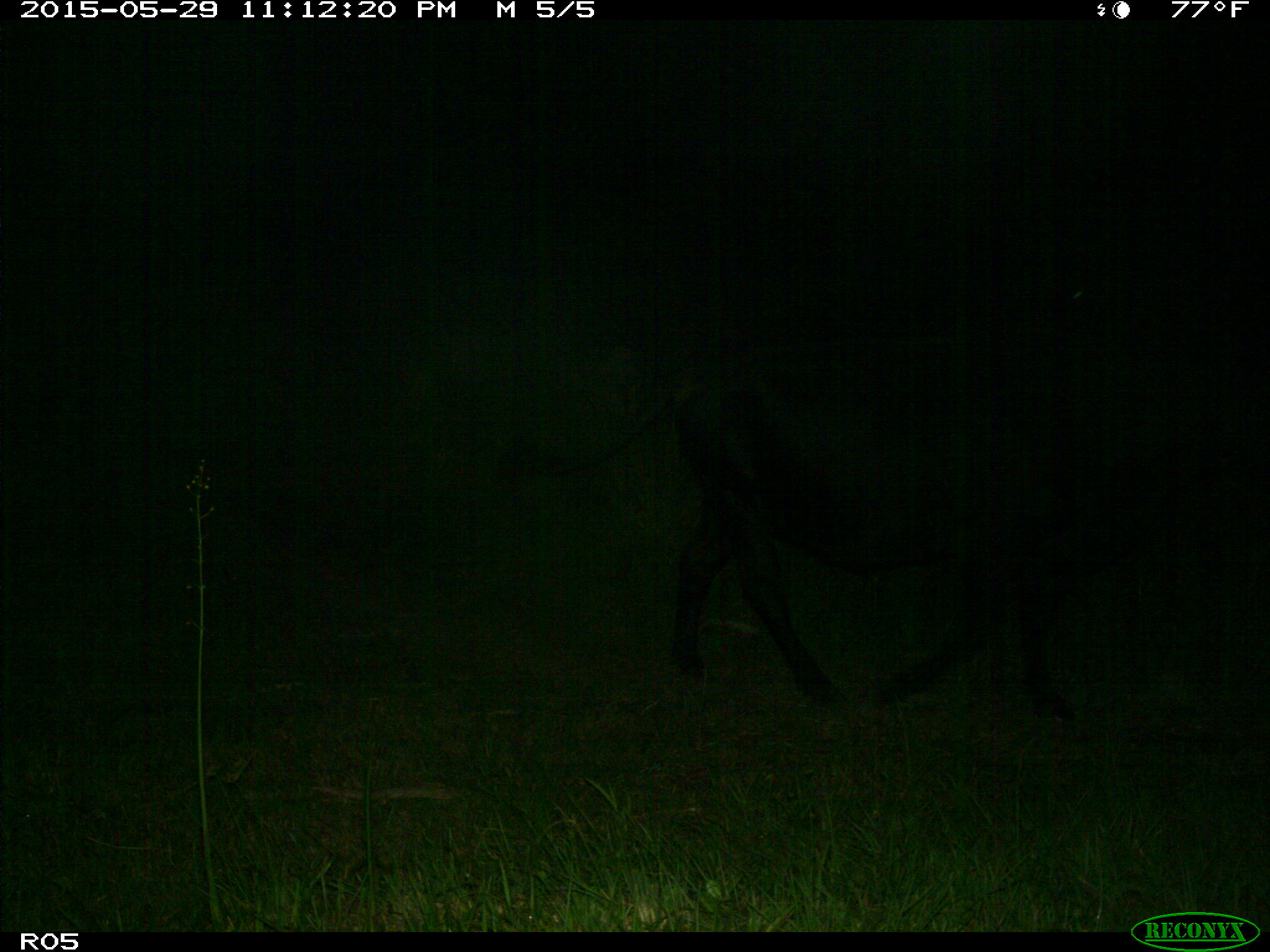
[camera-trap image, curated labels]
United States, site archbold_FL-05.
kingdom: Animalia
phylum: Chordata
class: Mammalia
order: Artiodactyla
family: Bovidae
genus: Bos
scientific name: Bos taurus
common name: domestic cow